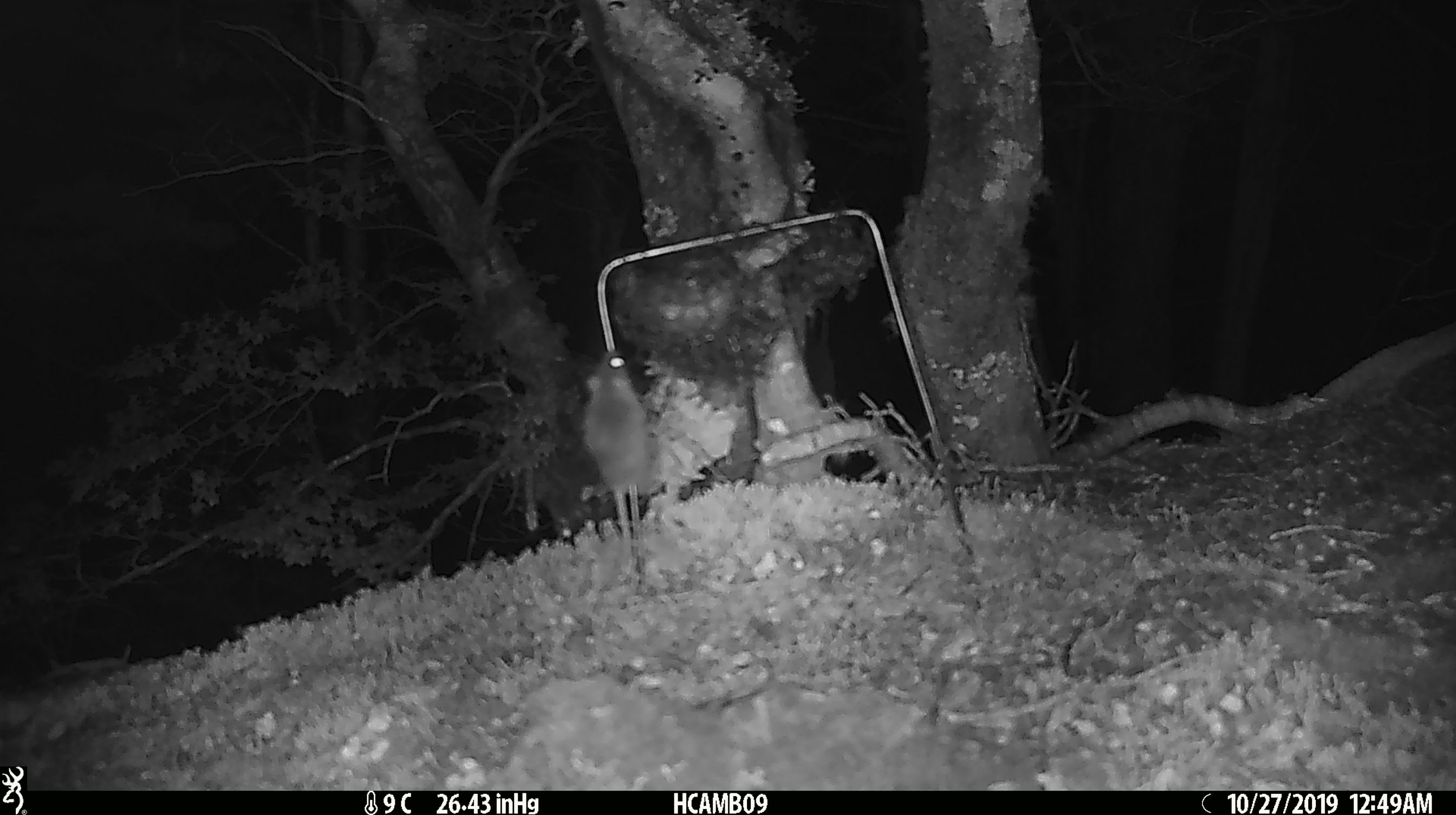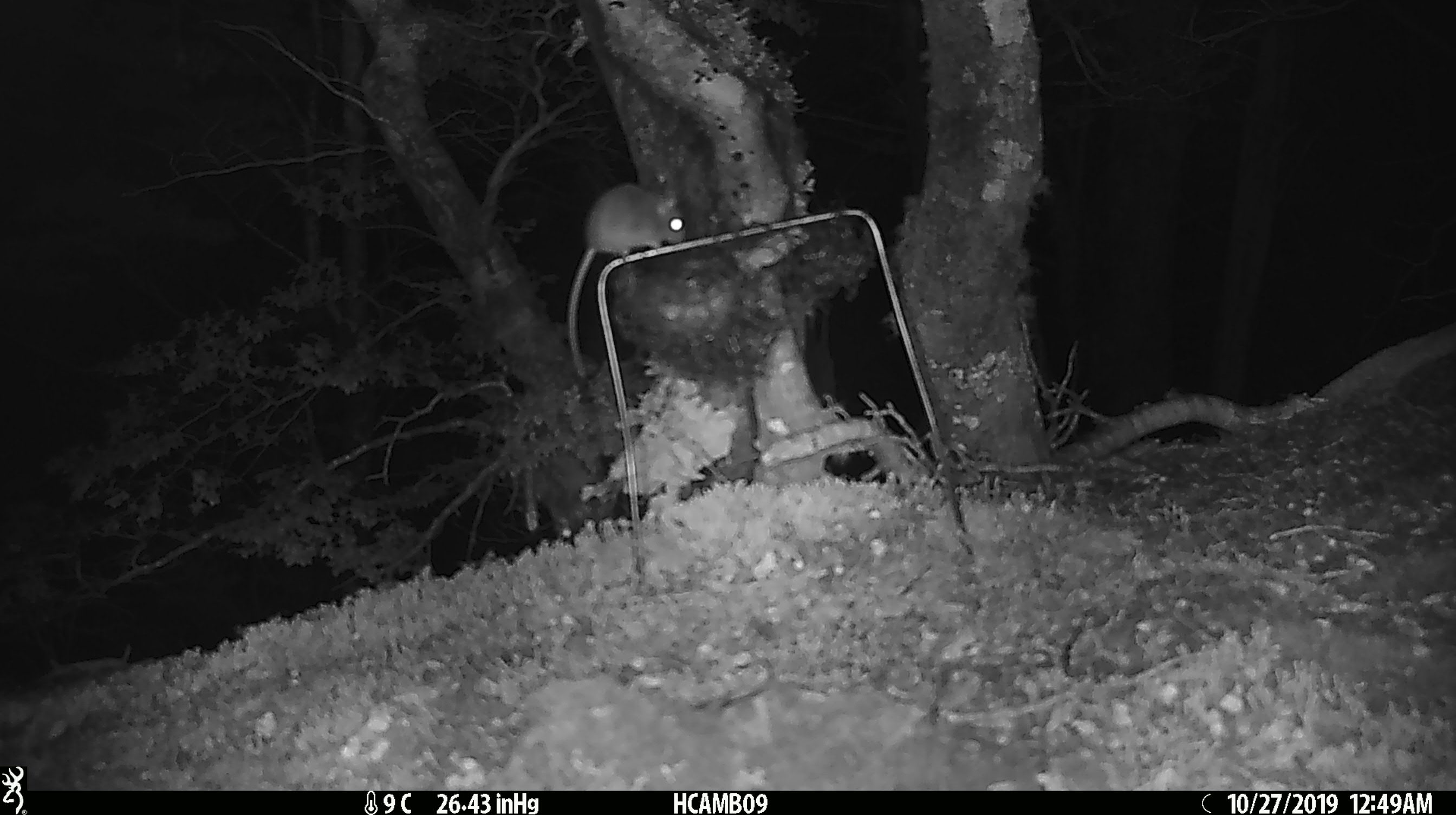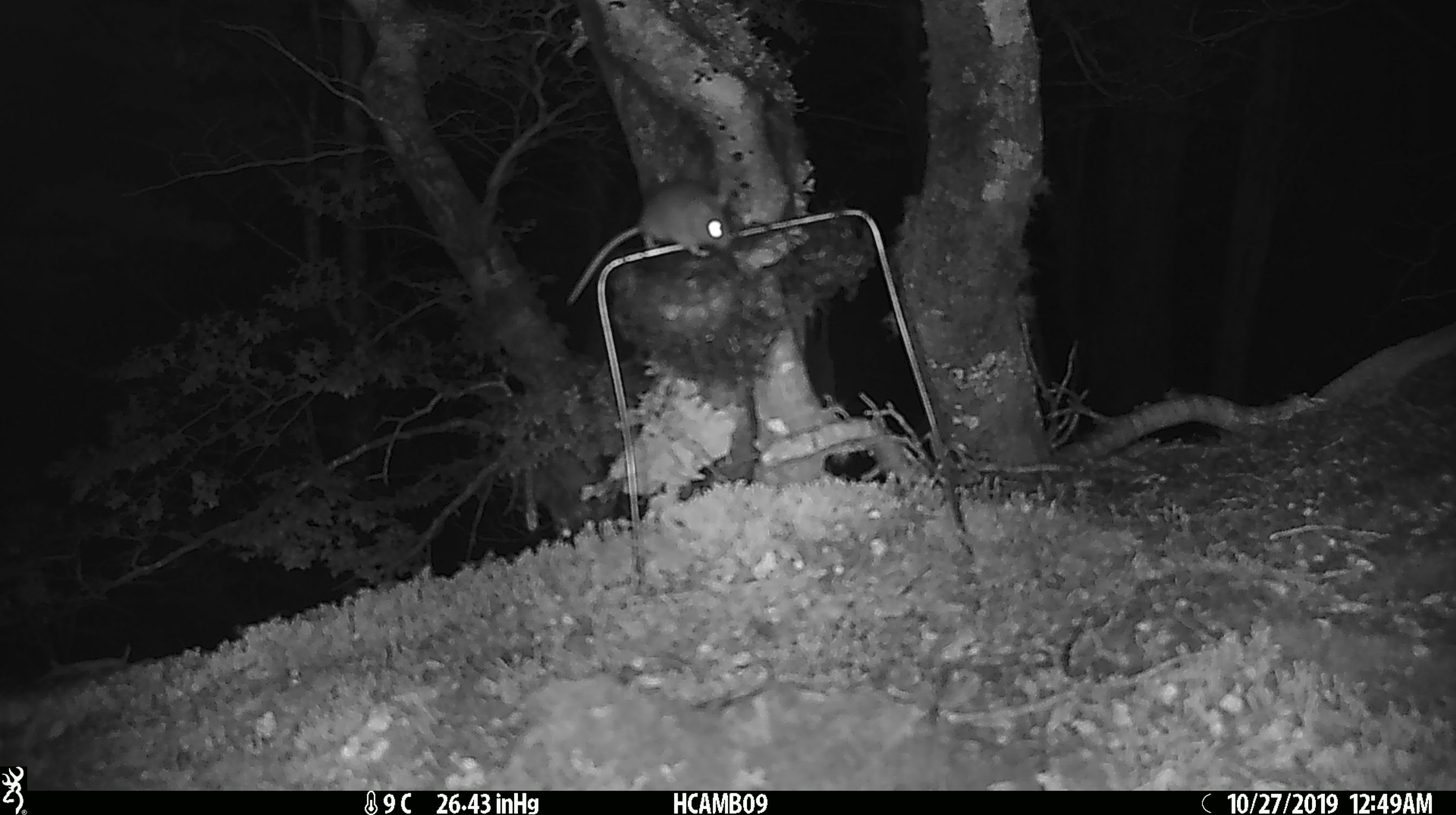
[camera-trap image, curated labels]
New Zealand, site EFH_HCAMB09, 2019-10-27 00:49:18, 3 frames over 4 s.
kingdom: Animalia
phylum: Chordata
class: Mammalia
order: Rodentia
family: Muridae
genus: Mus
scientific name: Mus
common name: mouse